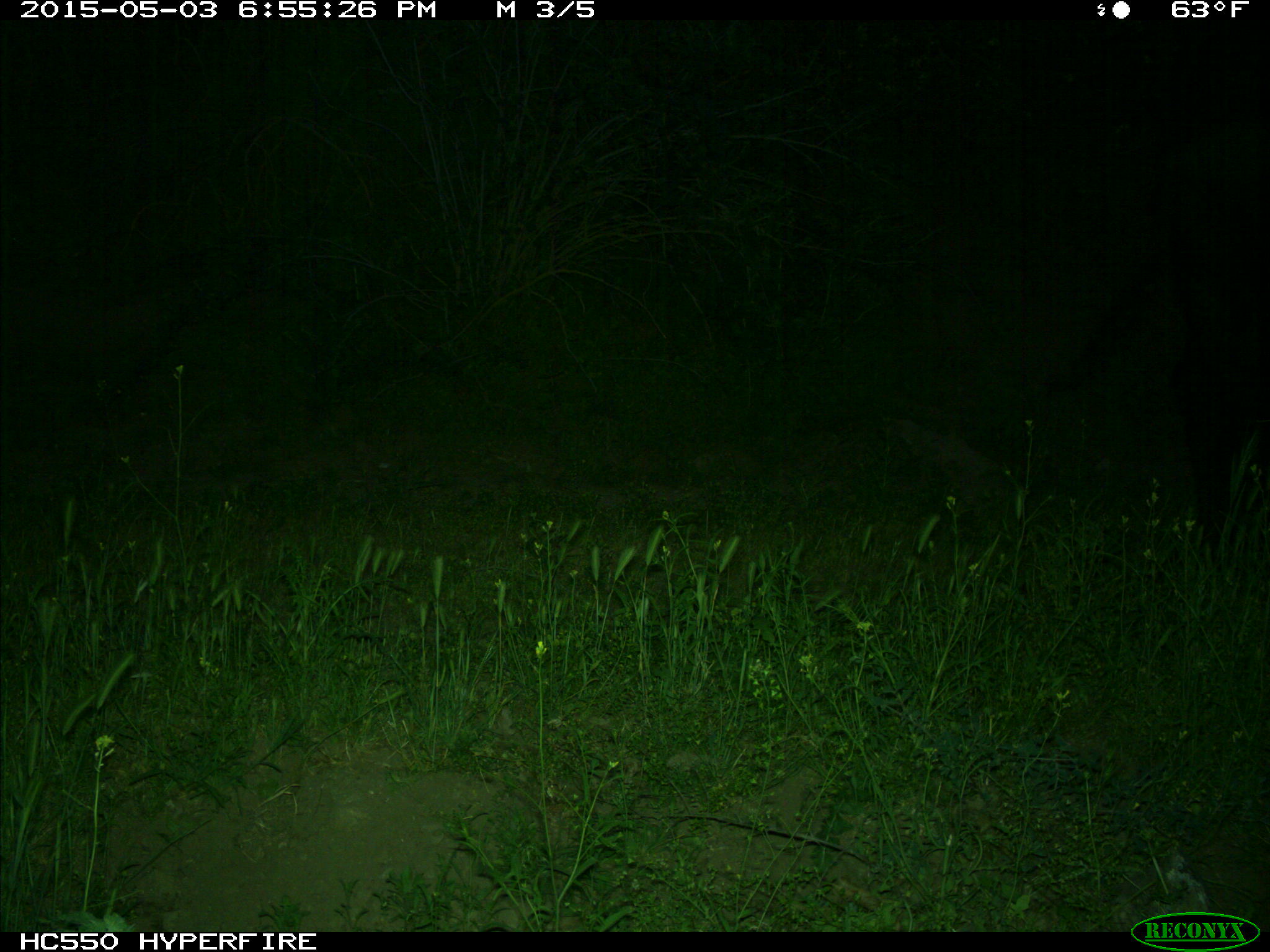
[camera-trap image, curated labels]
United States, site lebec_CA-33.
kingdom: Animalia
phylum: Chordata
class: Mammalia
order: Artiodactyla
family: Bovidae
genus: Bos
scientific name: Bos taurus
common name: domestic cow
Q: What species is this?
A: Bos taurus (domestic cow).